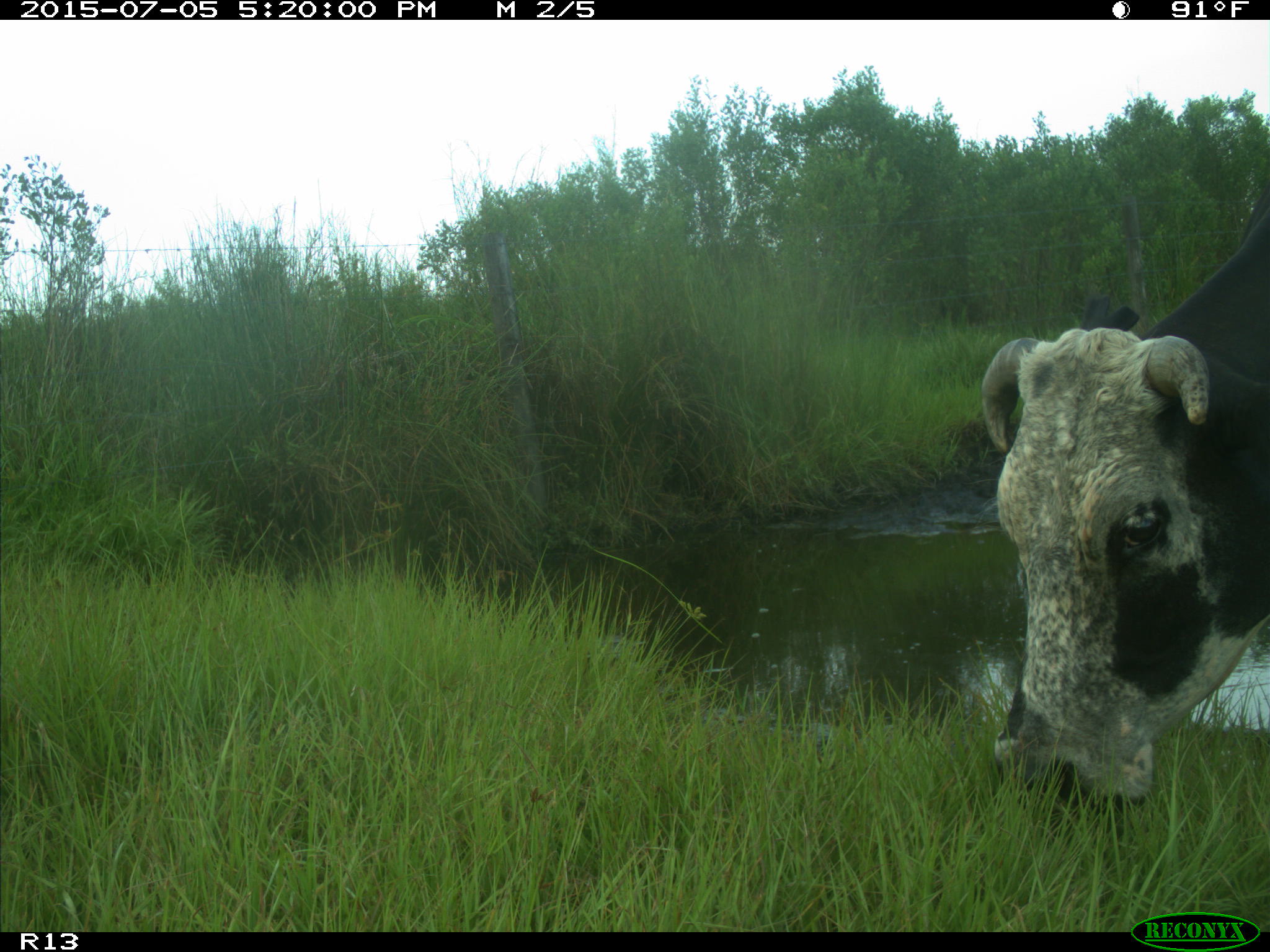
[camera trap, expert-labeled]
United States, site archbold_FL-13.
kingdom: Animalia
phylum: Chordata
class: Mammalia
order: Artiodactyla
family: Bovidae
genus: Bos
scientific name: Bos taurus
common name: domestic cow